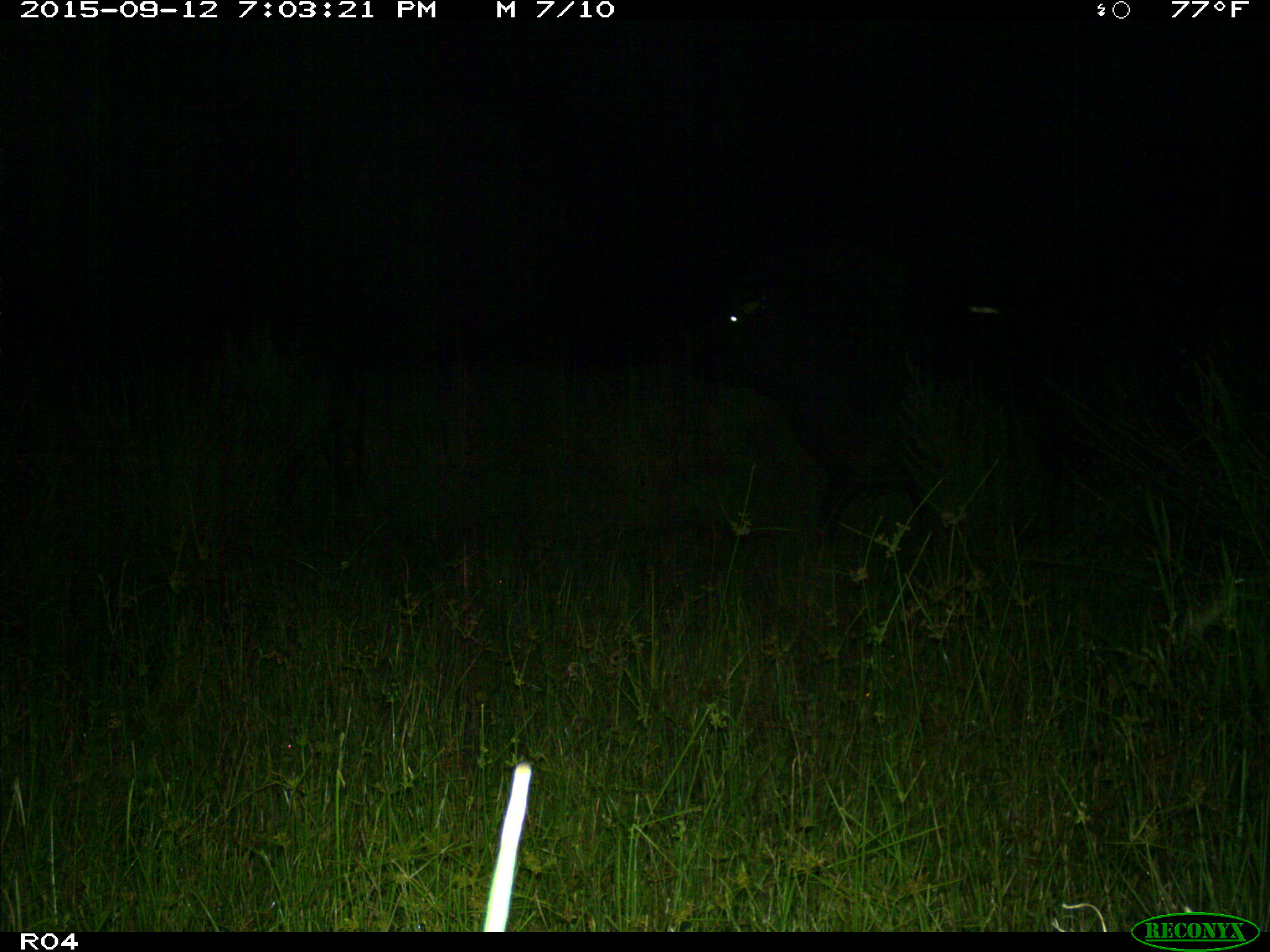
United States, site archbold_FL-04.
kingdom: Animalia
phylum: Chordata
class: Mammalia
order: Artiodactyla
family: Bovidae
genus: Bos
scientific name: Bos taurus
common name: domestic cow